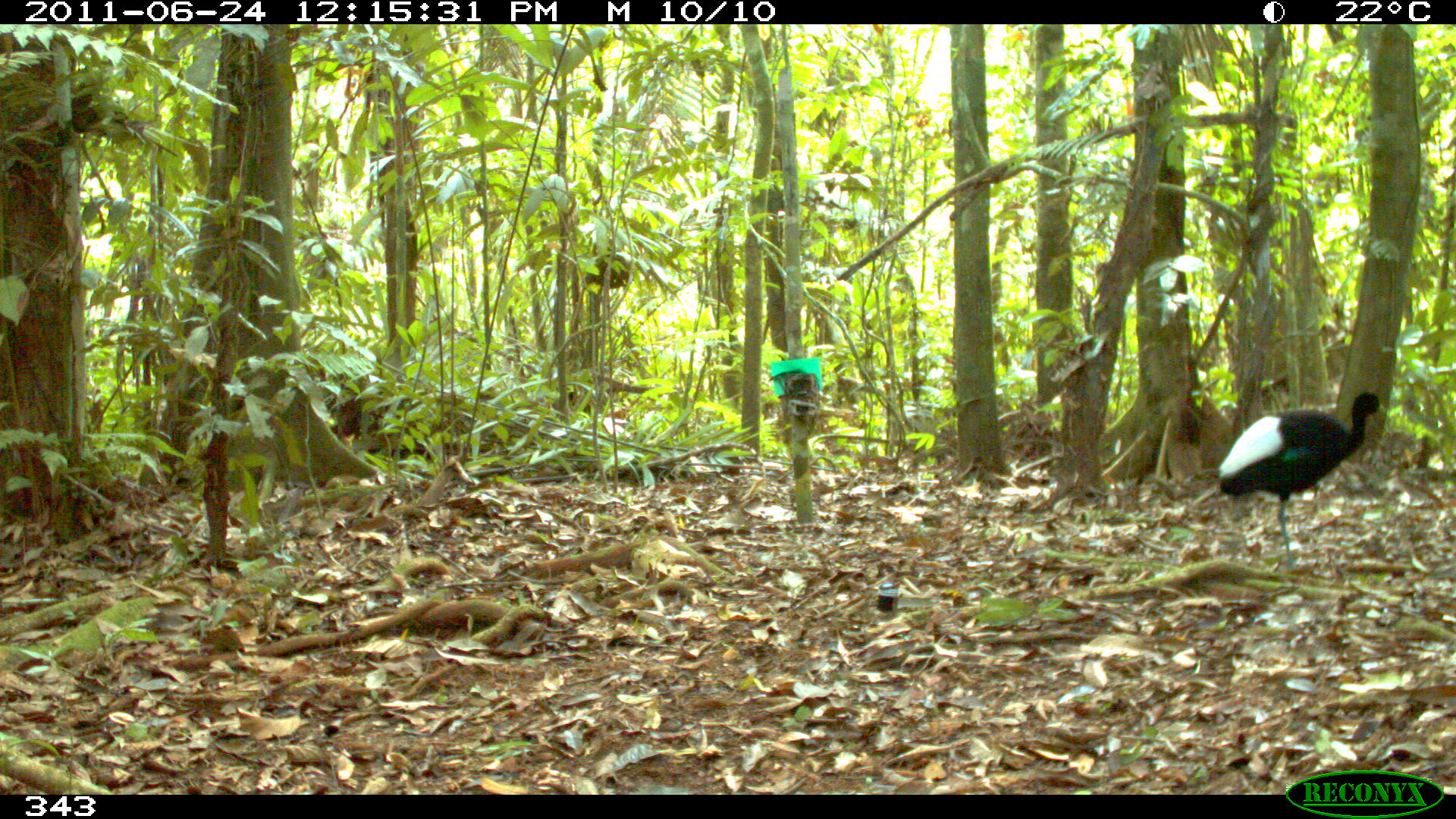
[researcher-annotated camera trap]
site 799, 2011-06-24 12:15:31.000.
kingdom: Animalia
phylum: Chordata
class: Aves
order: Gruiformes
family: Psophiidae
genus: Psophia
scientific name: Psophia leucoptera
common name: pale-winged trumpeter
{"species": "Psophia leucoptera (pale-winged trumpeter)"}